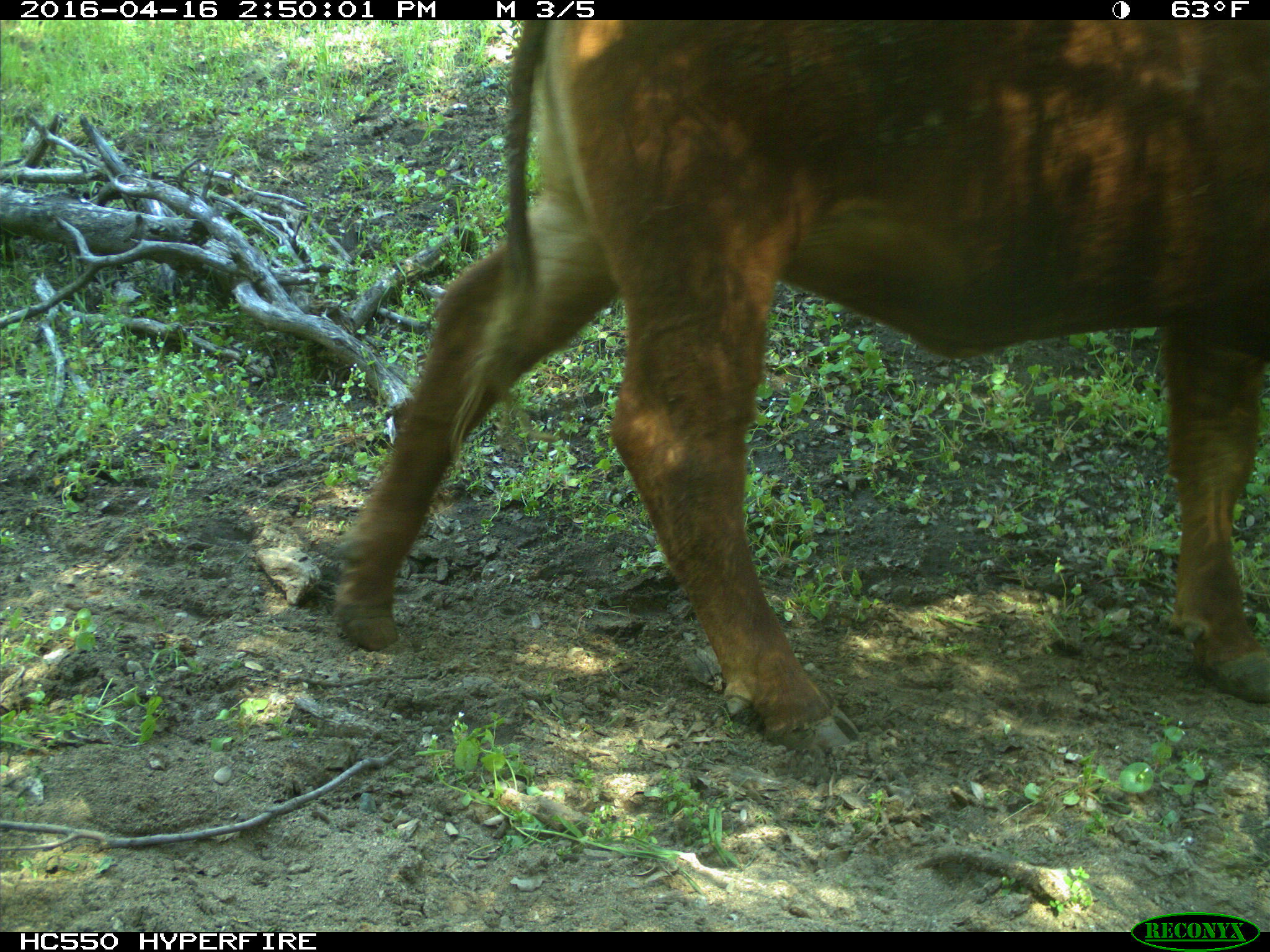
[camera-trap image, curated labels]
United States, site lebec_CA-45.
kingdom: Animalia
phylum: Chordata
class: Mammalia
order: Artiodactyla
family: Bovidae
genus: Bos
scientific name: Bos taurus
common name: domestic cow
Bos taurus (domestic cow).